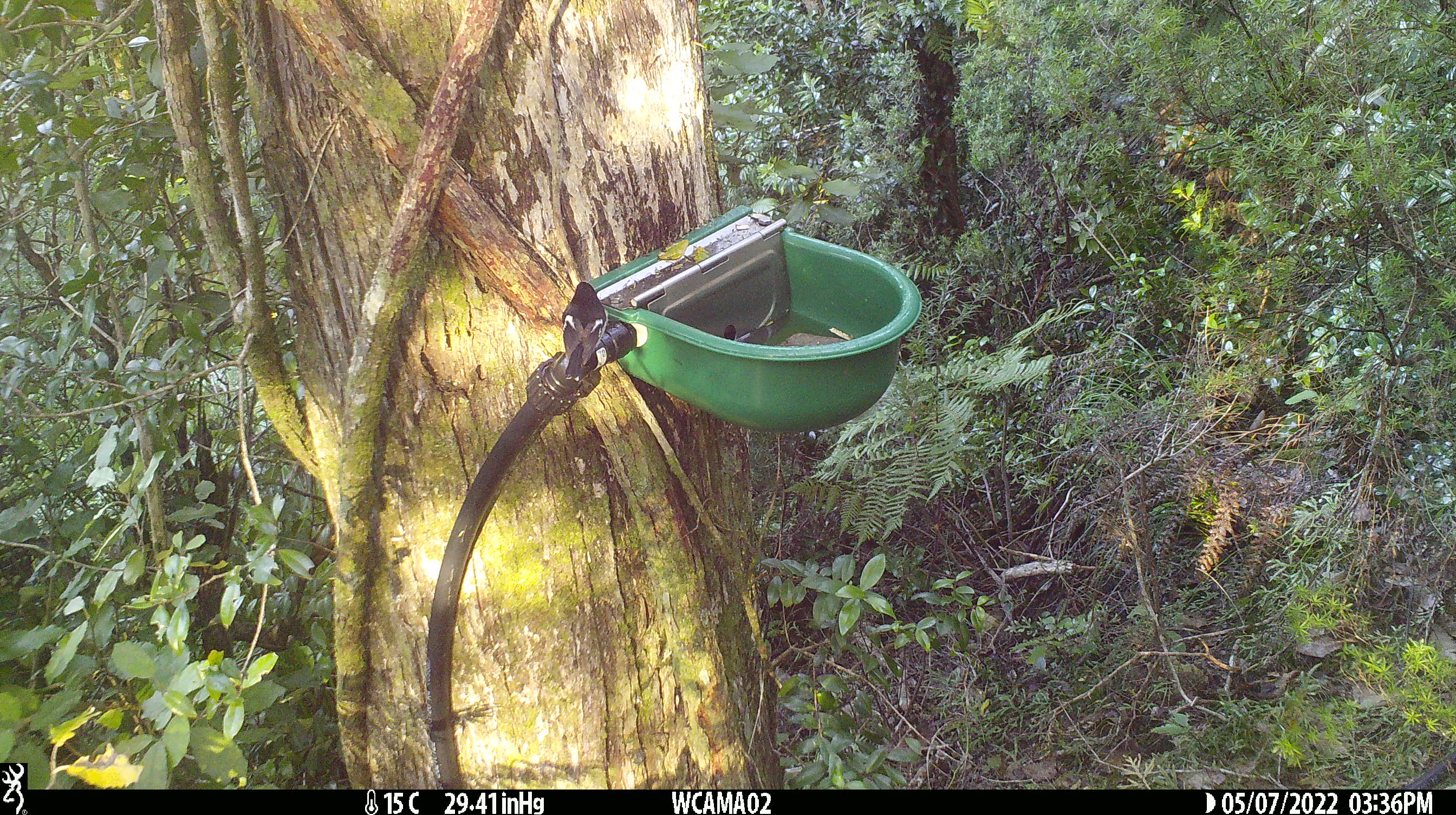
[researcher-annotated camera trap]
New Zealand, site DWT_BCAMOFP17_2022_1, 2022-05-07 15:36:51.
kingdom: Animalia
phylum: Chordata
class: Aves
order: Passeriformes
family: Petroicidae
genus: Petroica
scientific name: Petroica macrocephala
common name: tomtit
Tomtit (Petroica macrocephala).